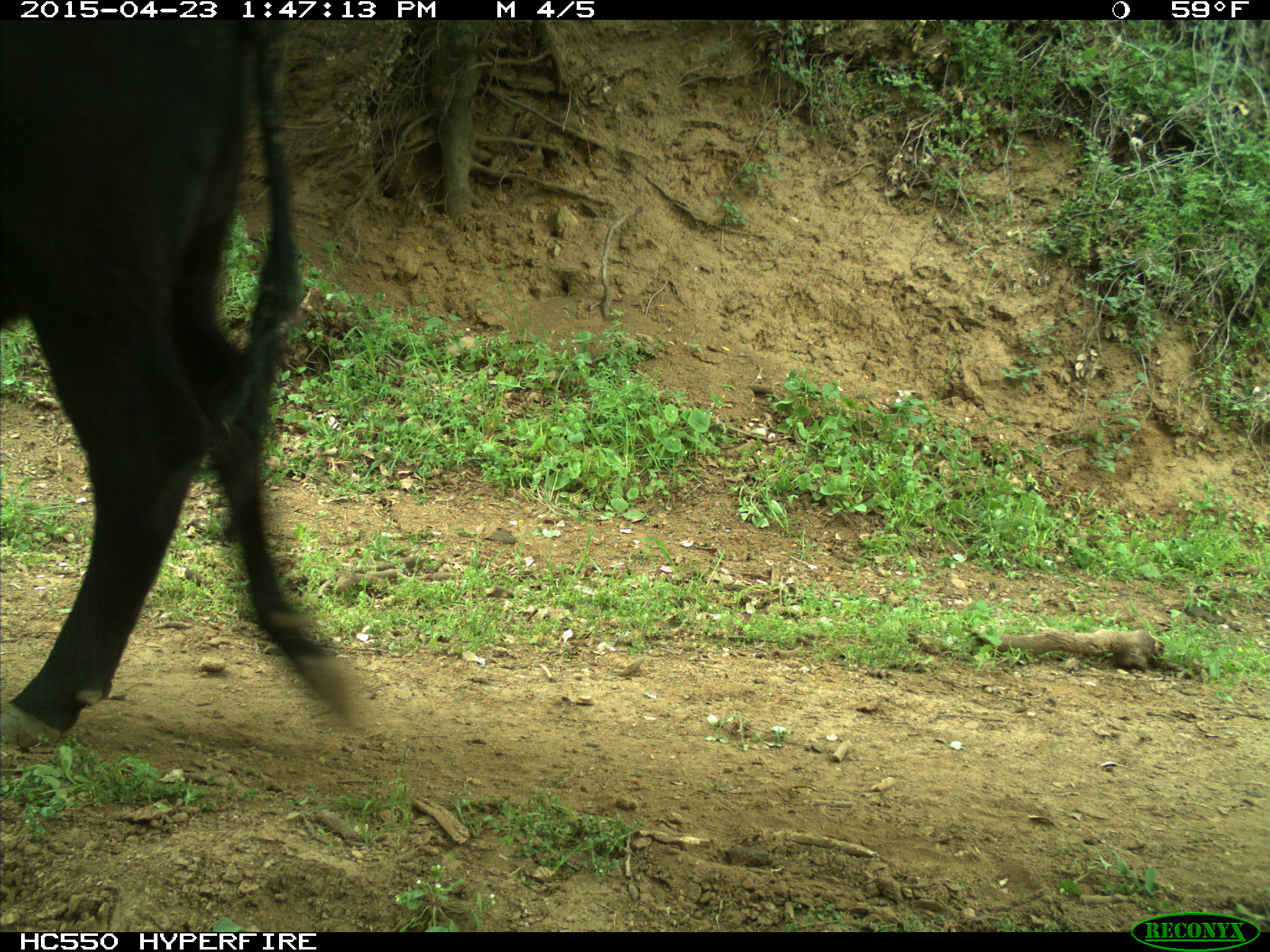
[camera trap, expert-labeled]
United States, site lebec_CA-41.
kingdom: Animalia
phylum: Chordata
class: Mammalia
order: Artiodactyla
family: Bovidae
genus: Bos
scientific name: Bos taurus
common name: domestic cow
Bos taurus (domestic cow).